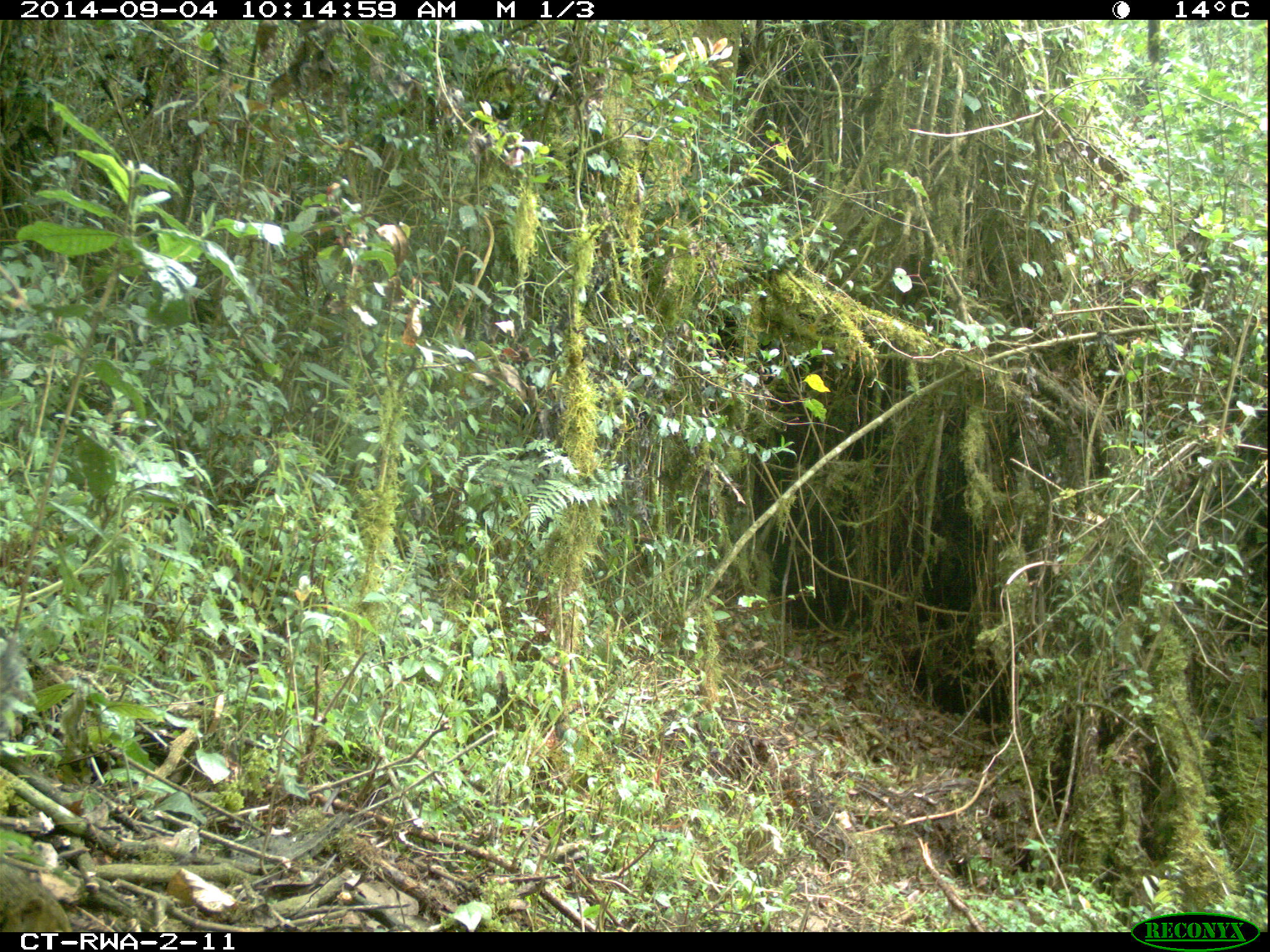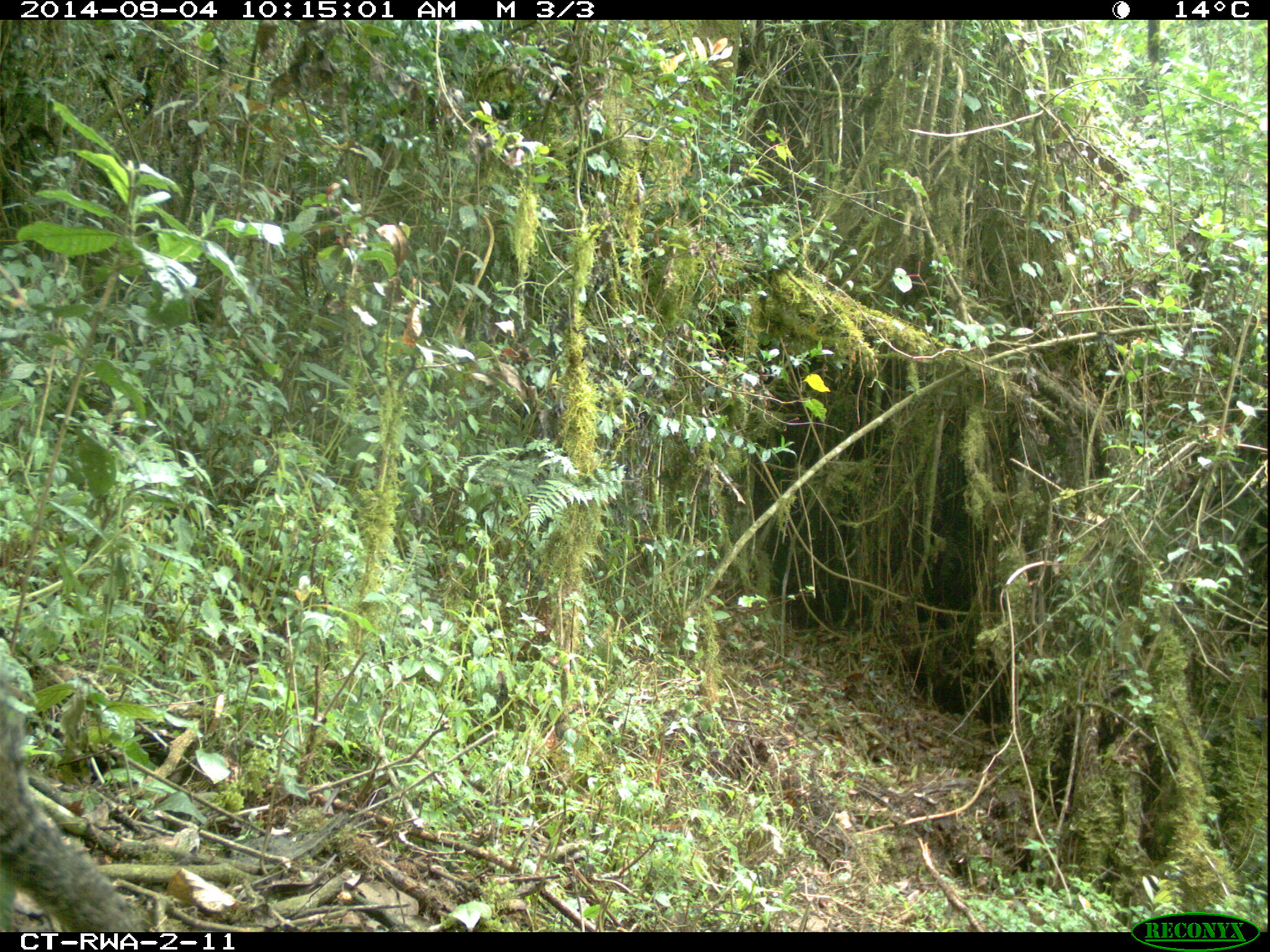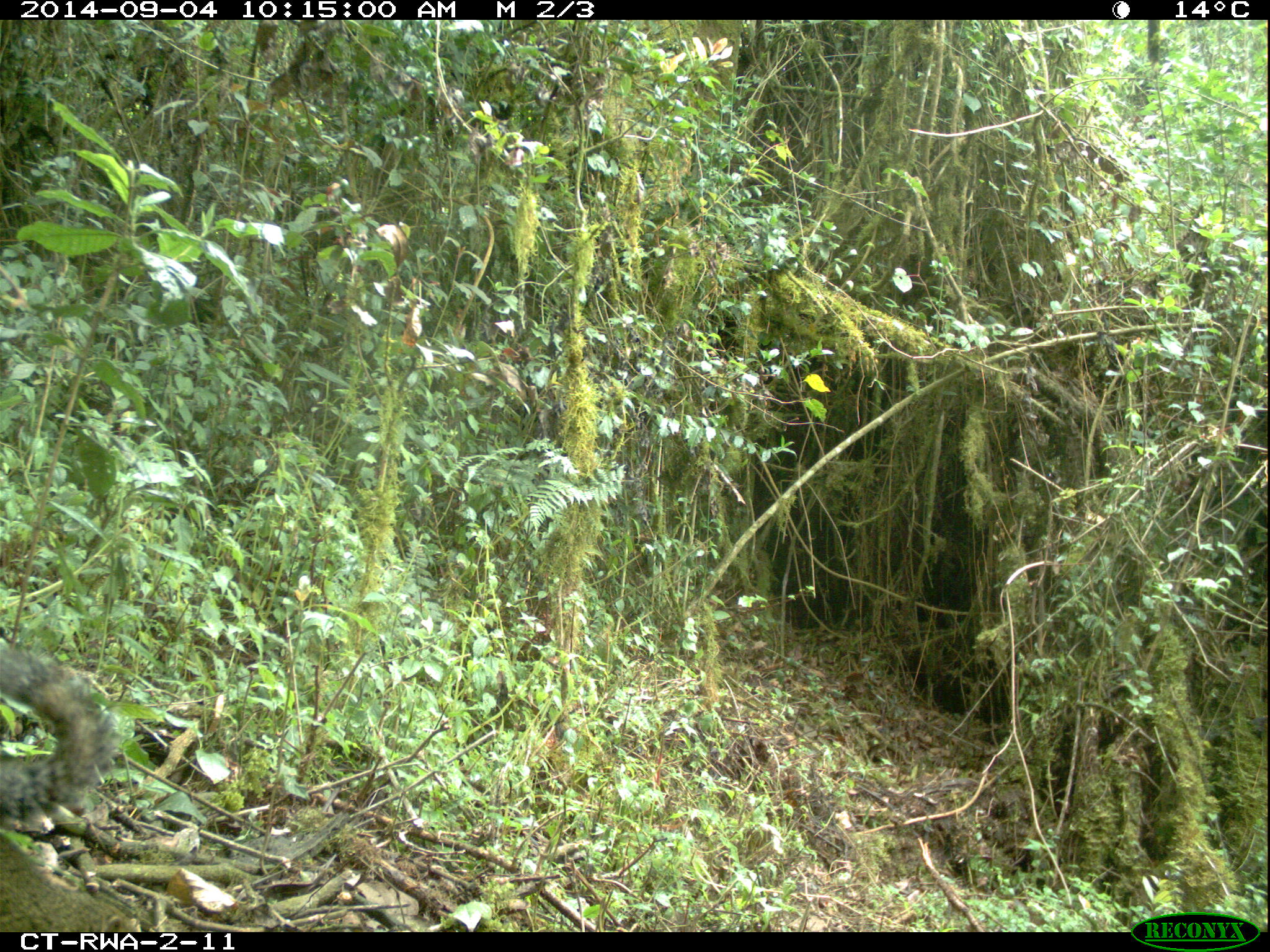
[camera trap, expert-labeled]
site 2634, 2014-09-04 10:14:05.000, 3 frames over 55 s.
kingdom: Animalia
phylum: Chordata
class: Mammalia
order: Rodentia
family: Sciuridae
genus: Funisciurus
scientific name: Funisciurus carruthersi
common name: carruther's mountain squirrel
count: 1